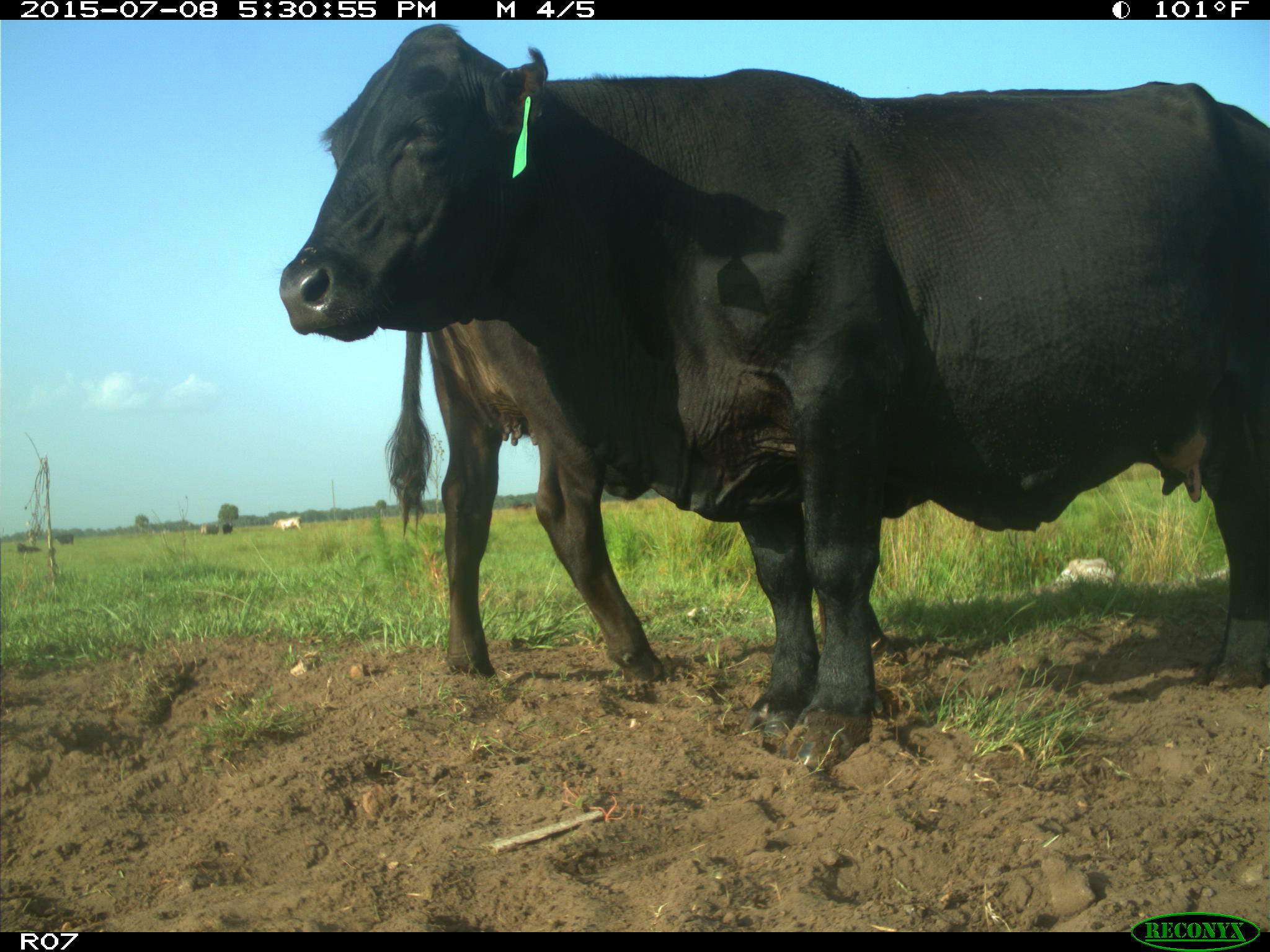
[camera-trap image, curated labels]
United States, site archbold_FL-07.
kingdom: Animalia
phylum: Chordata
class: Mammalia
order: Artiodactyla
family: Bovidae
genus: Bos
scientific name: Bos taurus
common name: domestic cow